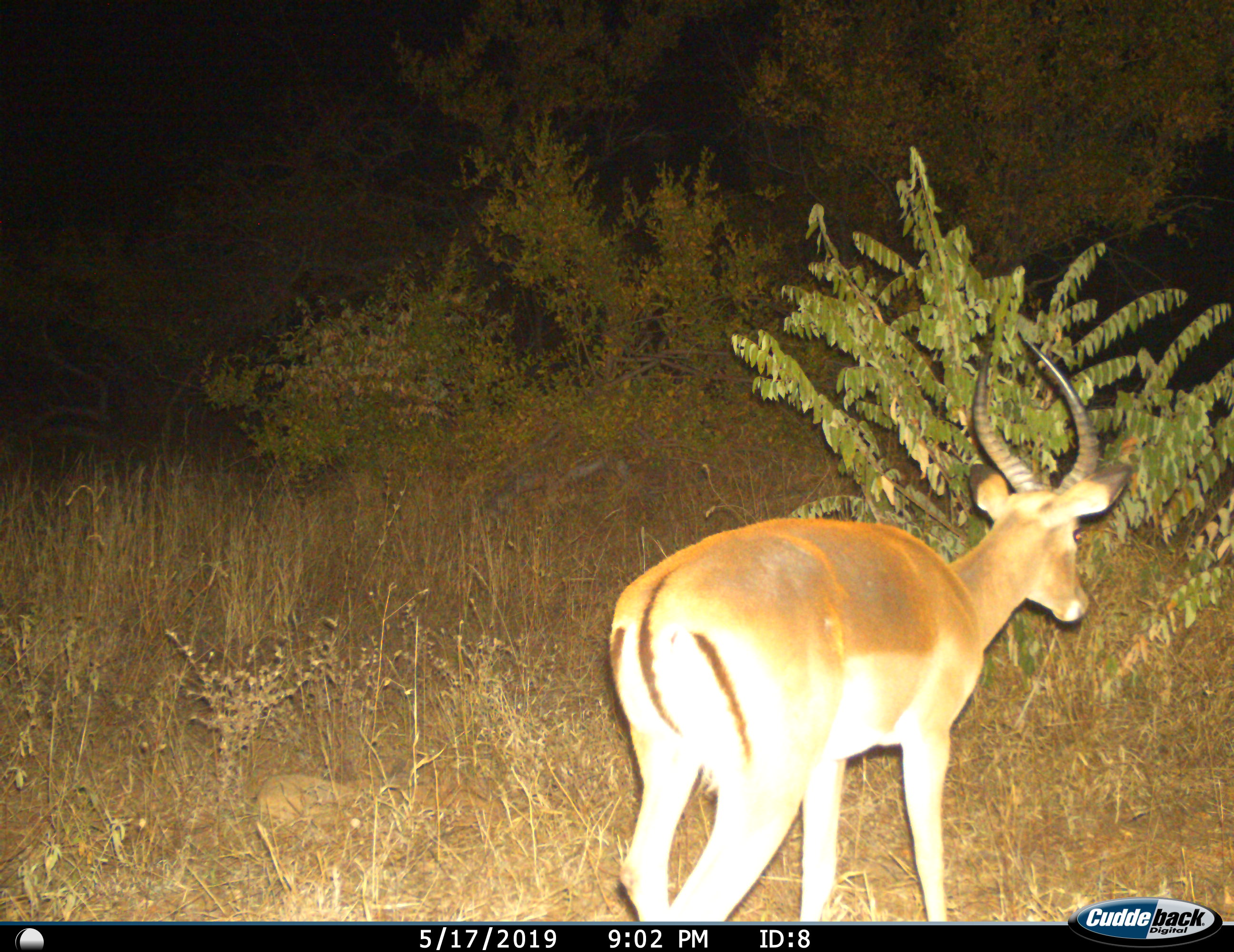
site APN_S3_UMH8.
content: unidentified animal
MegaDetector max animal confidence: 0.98